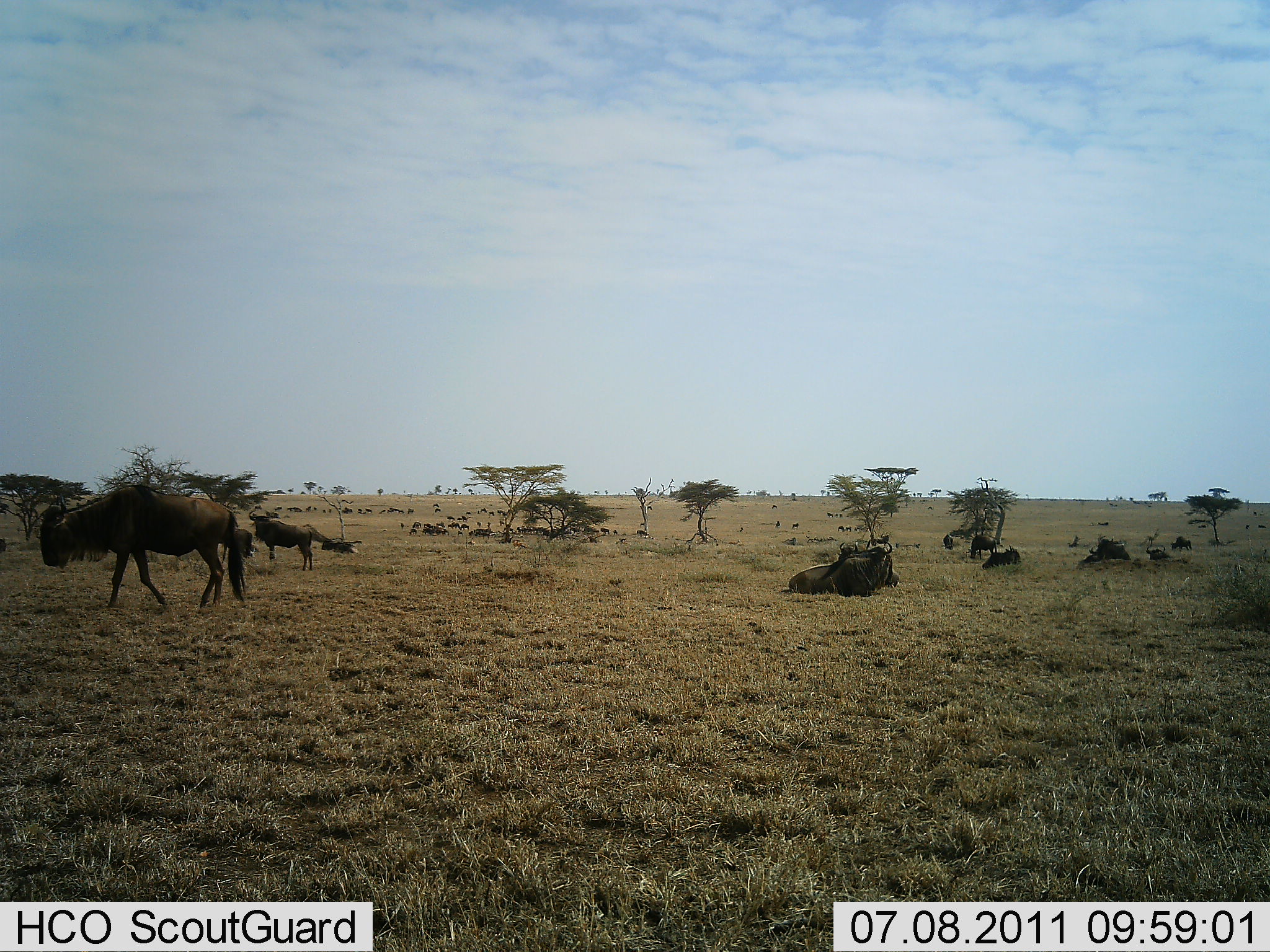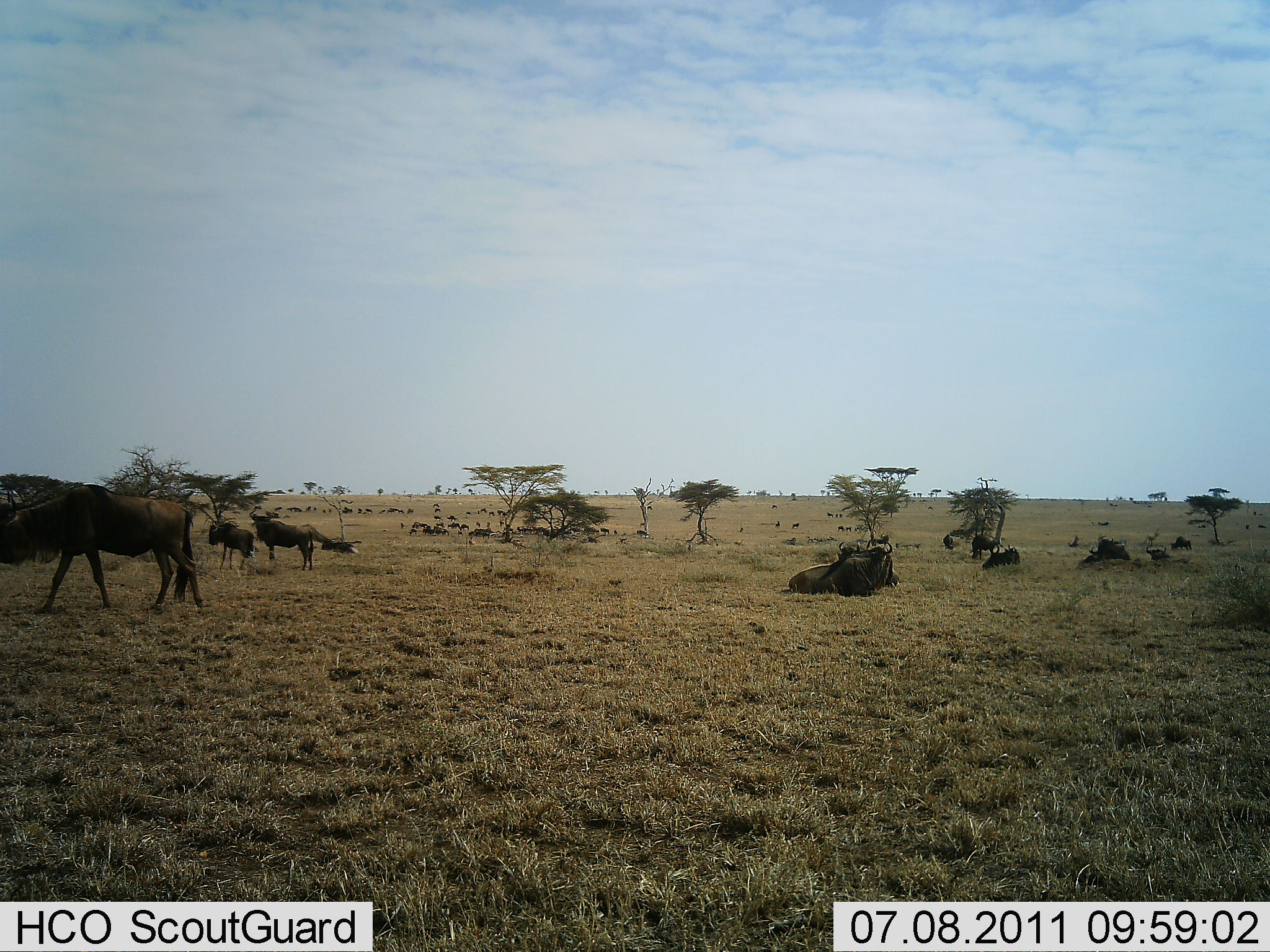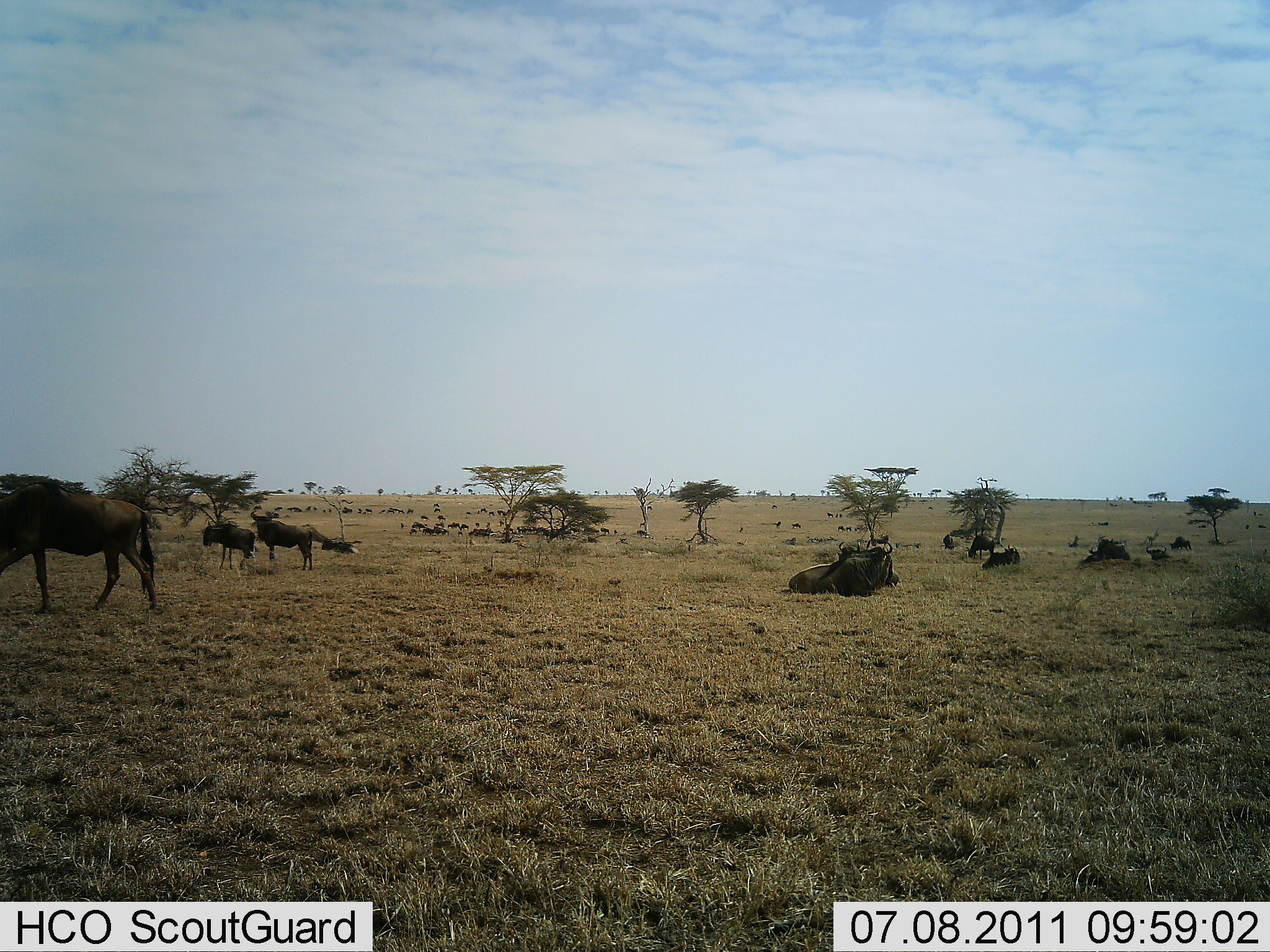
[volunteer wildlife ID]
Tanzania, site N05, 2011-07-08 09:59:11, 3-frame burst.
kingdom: Animalia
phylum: Chordata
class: Mammalia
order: Artiodactyla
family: Bovidae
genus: Connochaetes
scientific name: Connochaetes taurinus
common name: blue wildebeest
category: wildebeest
Wildebeest (blue wildebeest) (Connochaetes taurinus), count 11-50. Behavior (volunteer vote fractions): standing 50%, resting 100%, moving 50%, interacting 10%. Young present (vote fraction): 30%. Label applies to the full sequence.